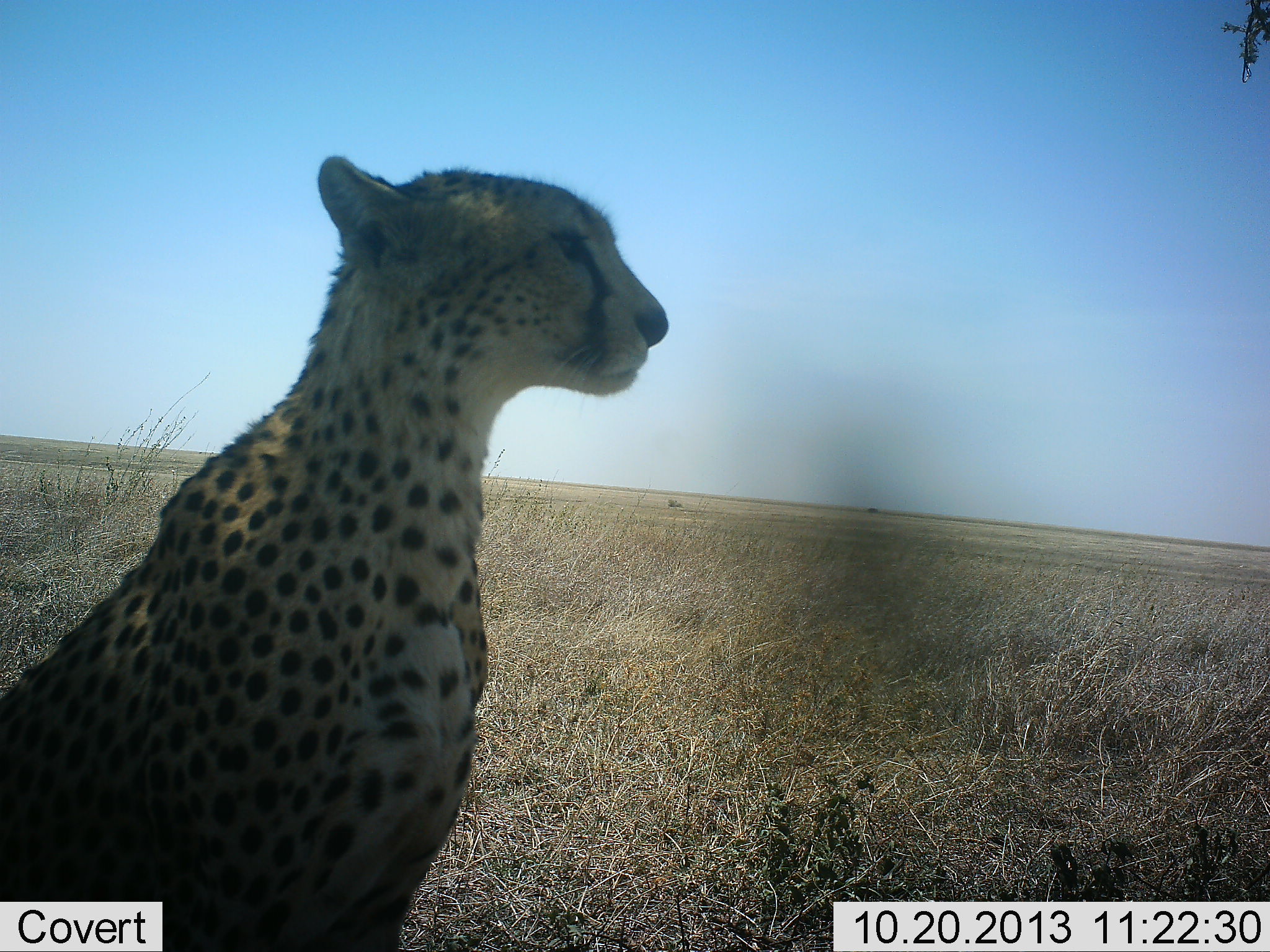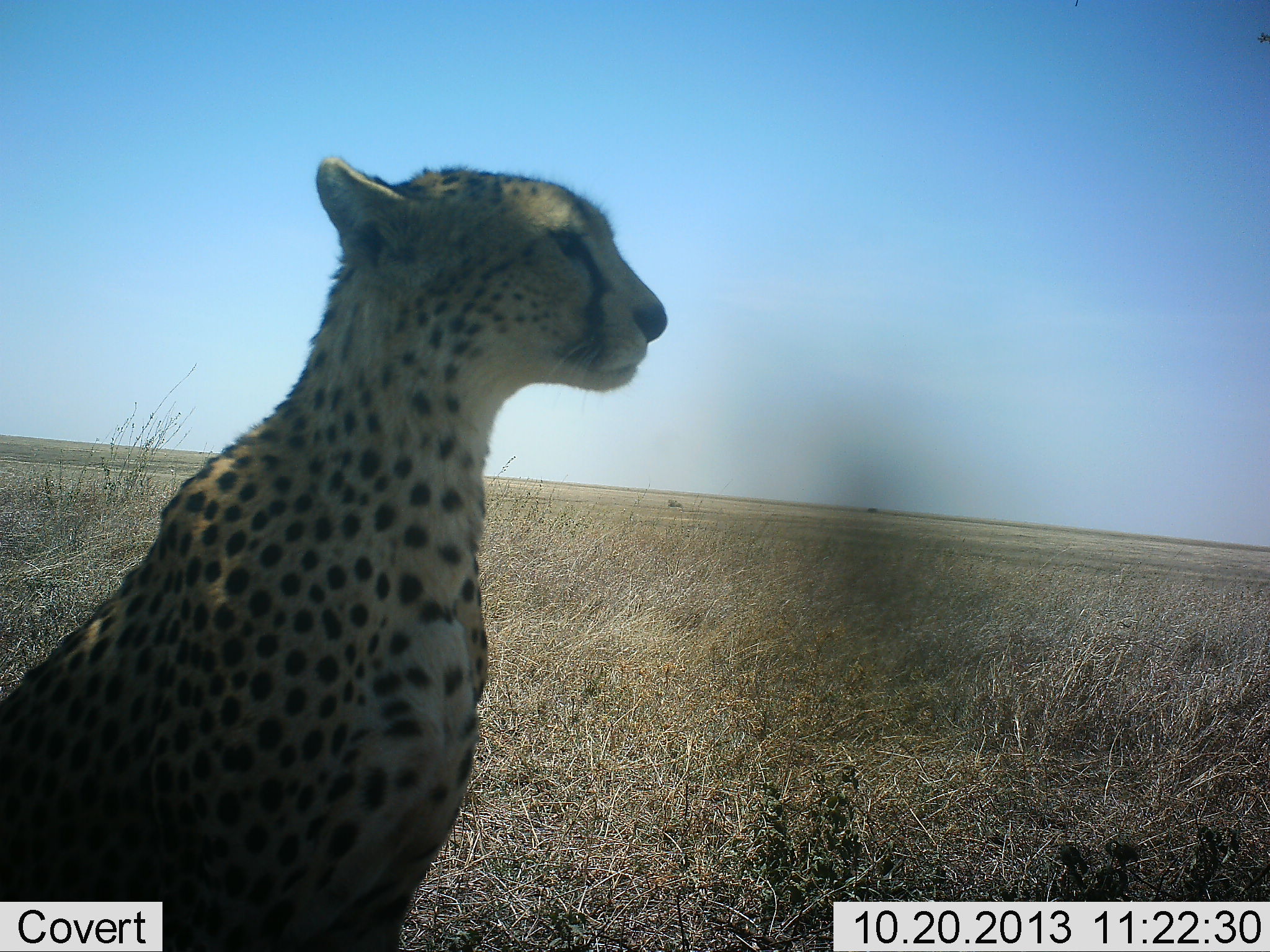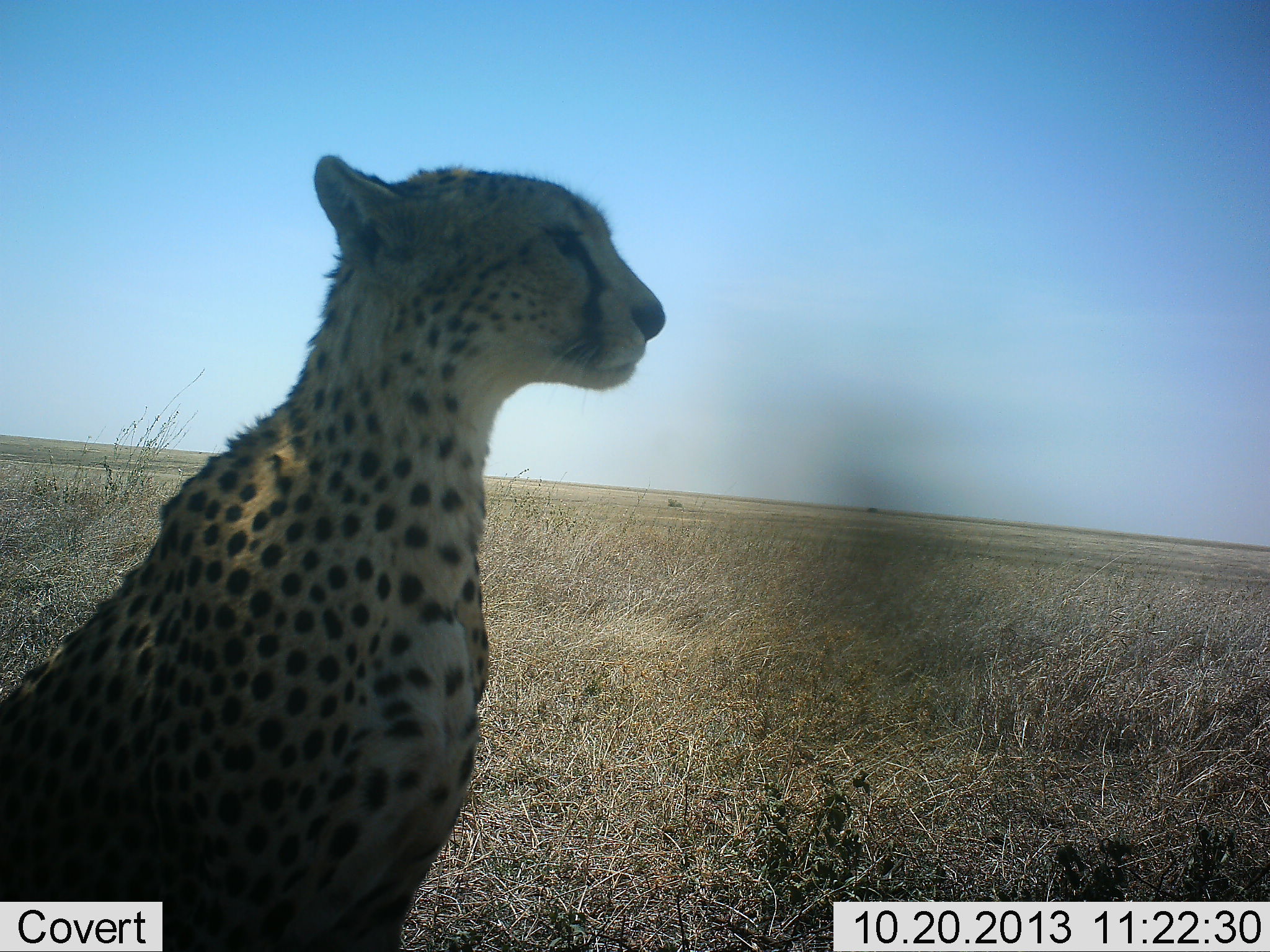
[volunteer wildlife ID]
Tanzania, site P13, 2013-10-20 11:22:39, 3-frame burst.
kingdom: Animalia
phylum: Chordata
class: Mammalia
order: Carnivora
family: Felidae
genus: Acinonyx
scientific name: Acinonyx jubatus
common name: cheetah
Cheetah (Acinonyx jubatus), count 1. Behavior (volunteer vote fractions): standing 18%, resting 82%, moving 0%, interacting 0%. Young present (vote fraction): 0%. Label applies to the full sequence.